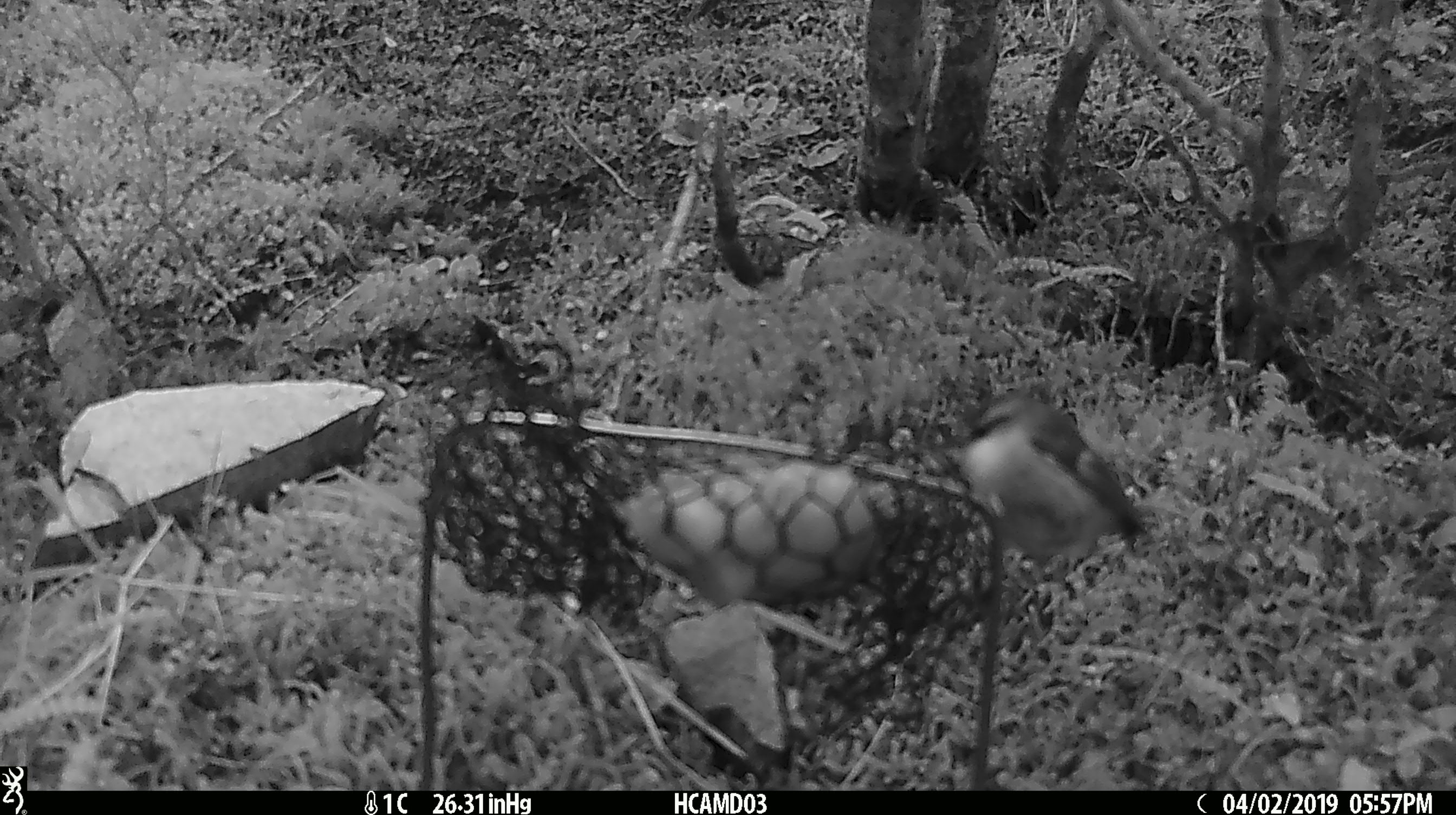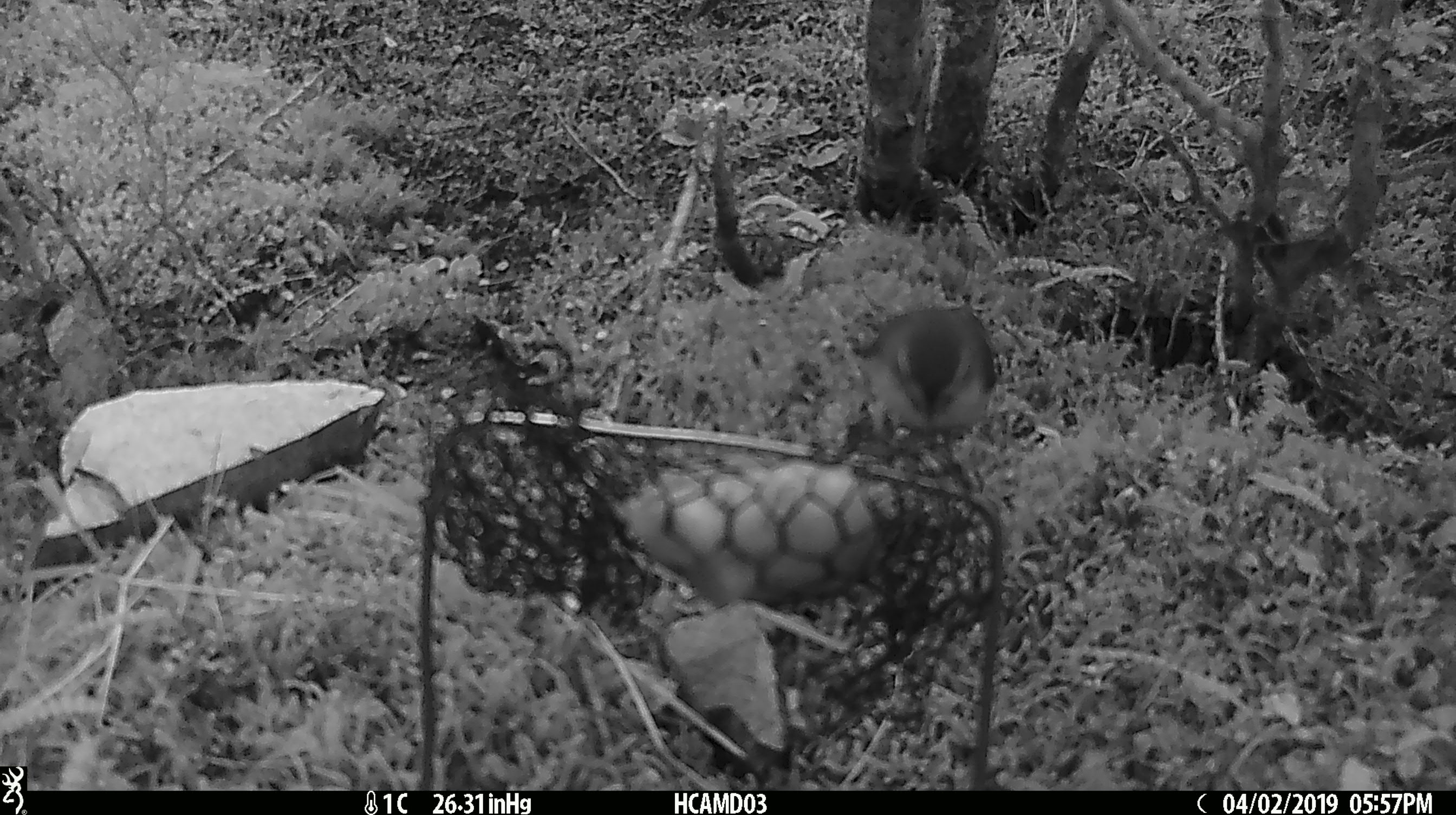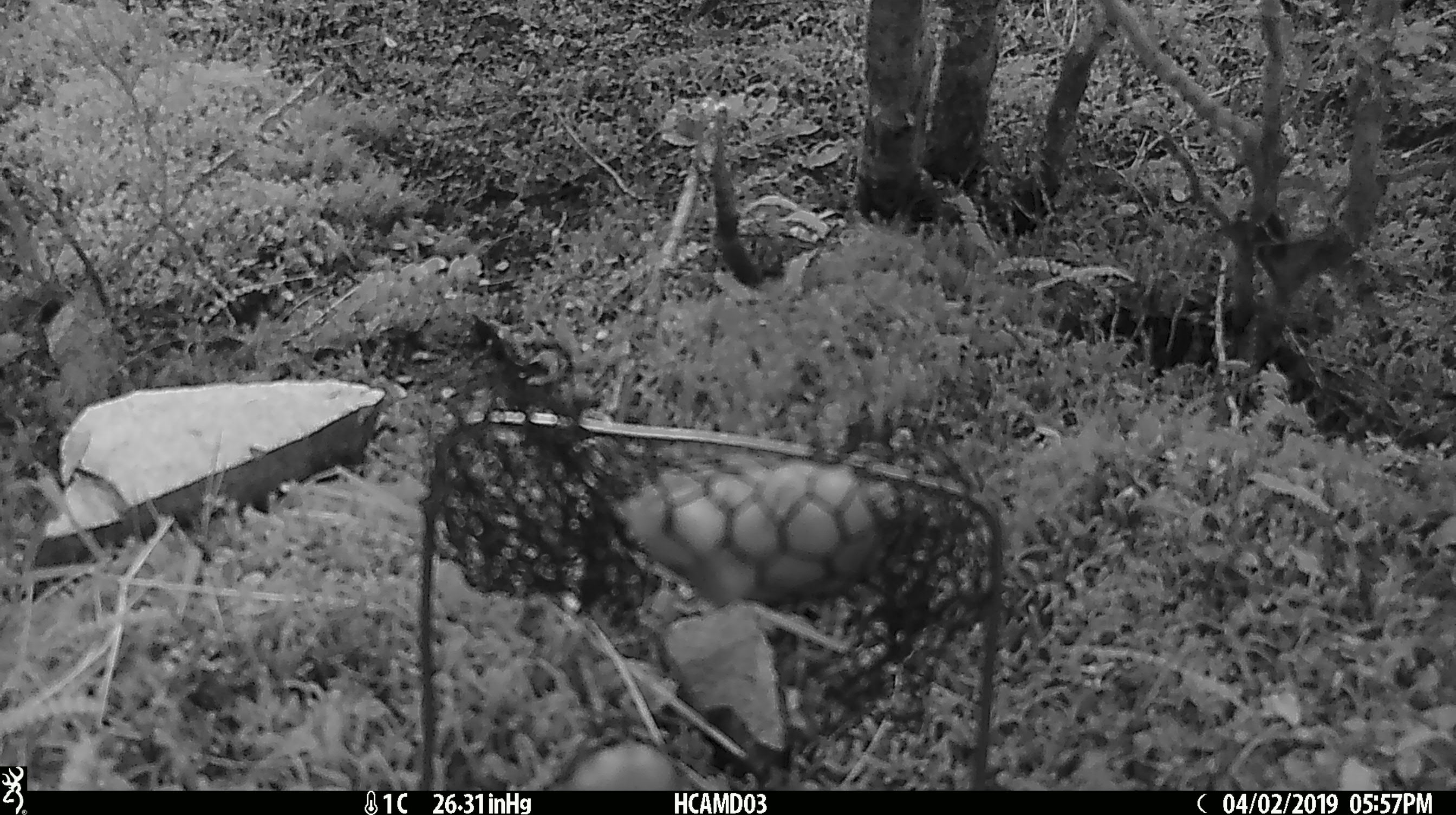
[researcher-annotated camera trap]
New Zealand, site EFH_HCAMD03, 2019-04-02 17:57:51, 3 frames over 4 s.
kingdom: Animalia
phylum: Chordata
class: Aves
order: Passeriformes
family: Acanthisittidae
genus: Acanthisitta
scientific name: Acanthisitta chloris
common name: rifleman